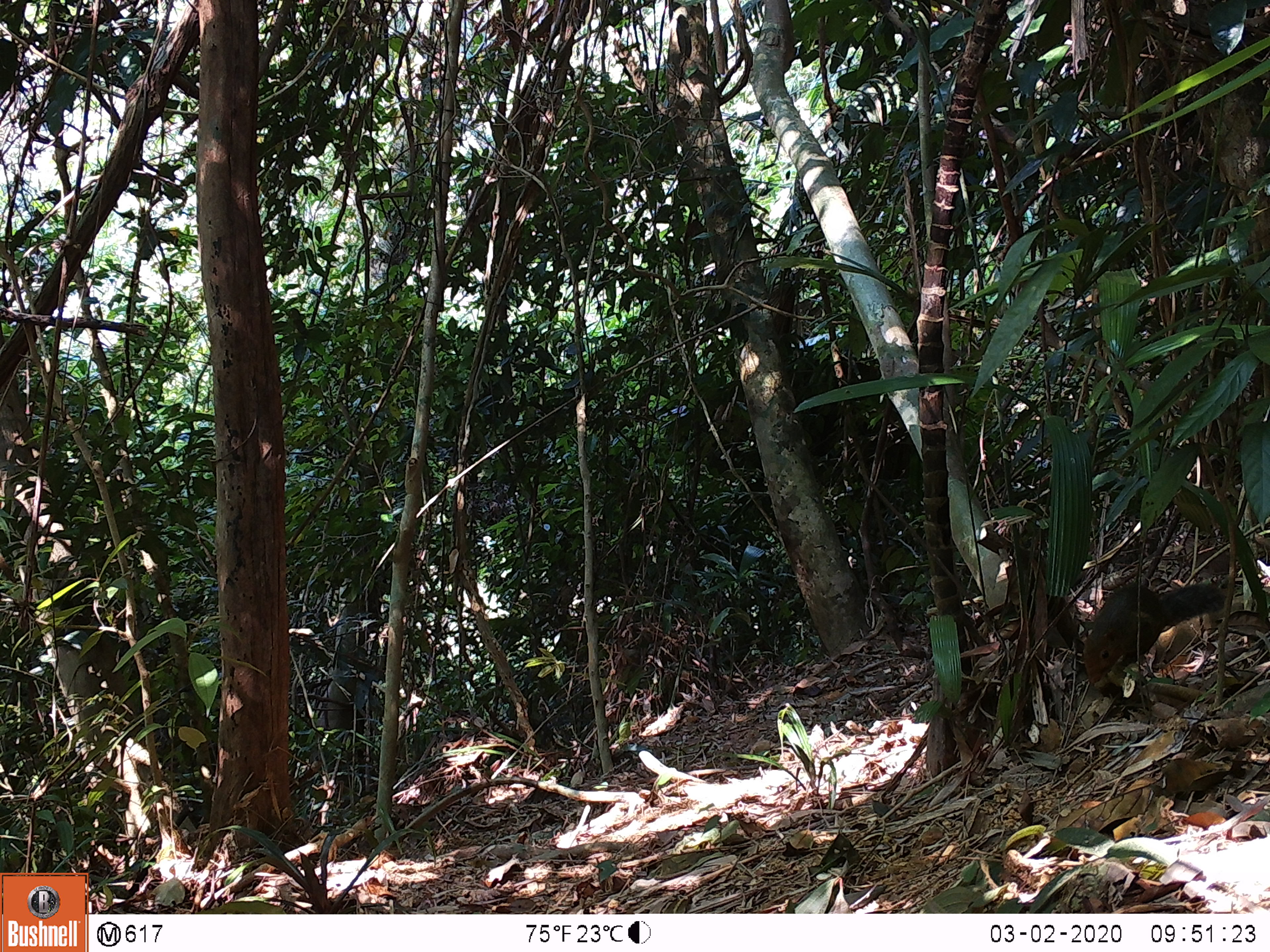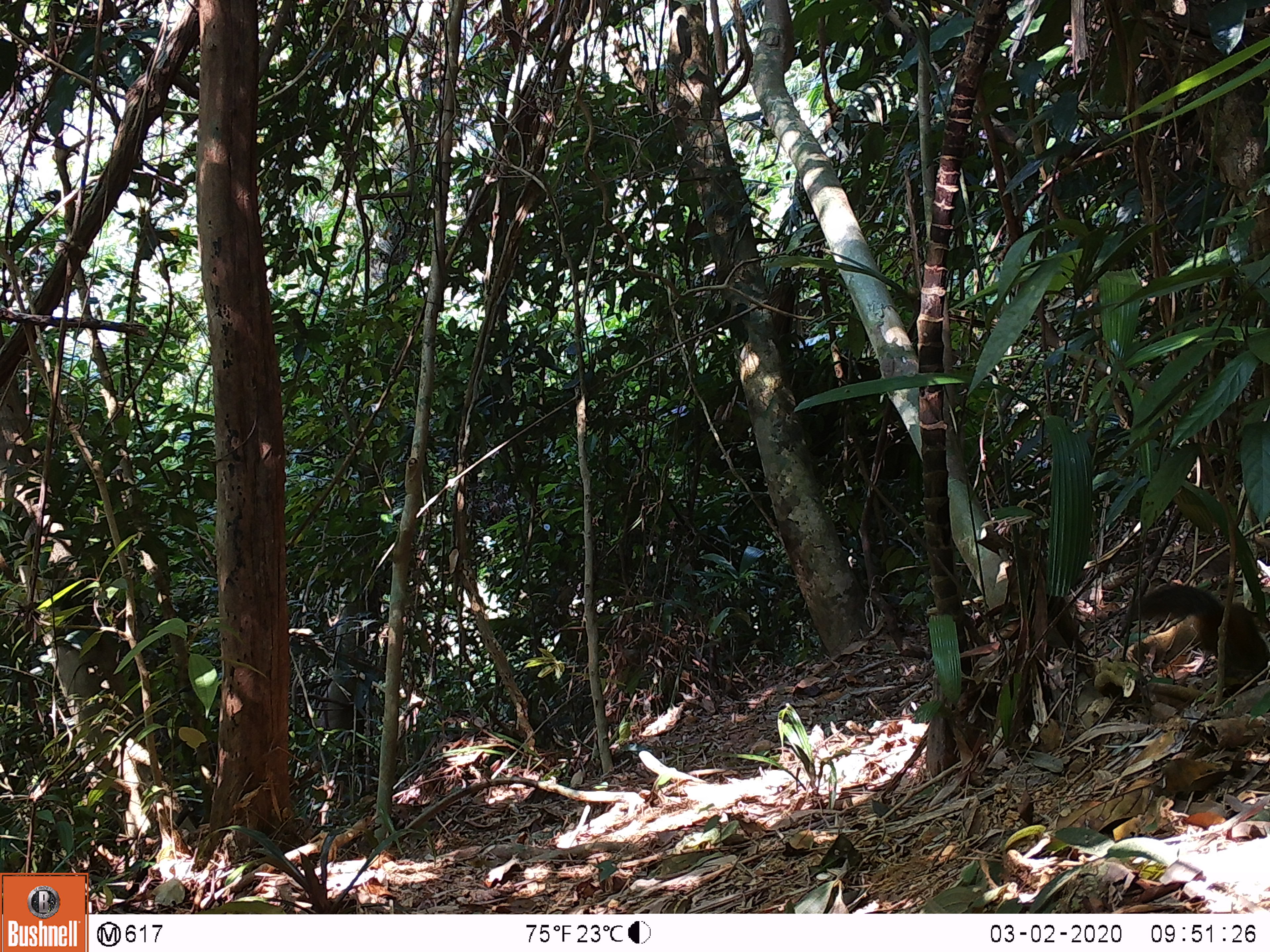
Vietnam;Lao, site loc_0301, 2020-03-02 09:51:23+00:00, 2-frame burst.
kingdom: Animalia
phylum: Chordata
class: Mammalia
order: Rodentia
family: Sciuridae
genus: Dremomys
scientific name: Dremomys rufigenis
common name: red-cheeked squirrel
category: red cheeked squirrel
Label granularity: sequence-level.